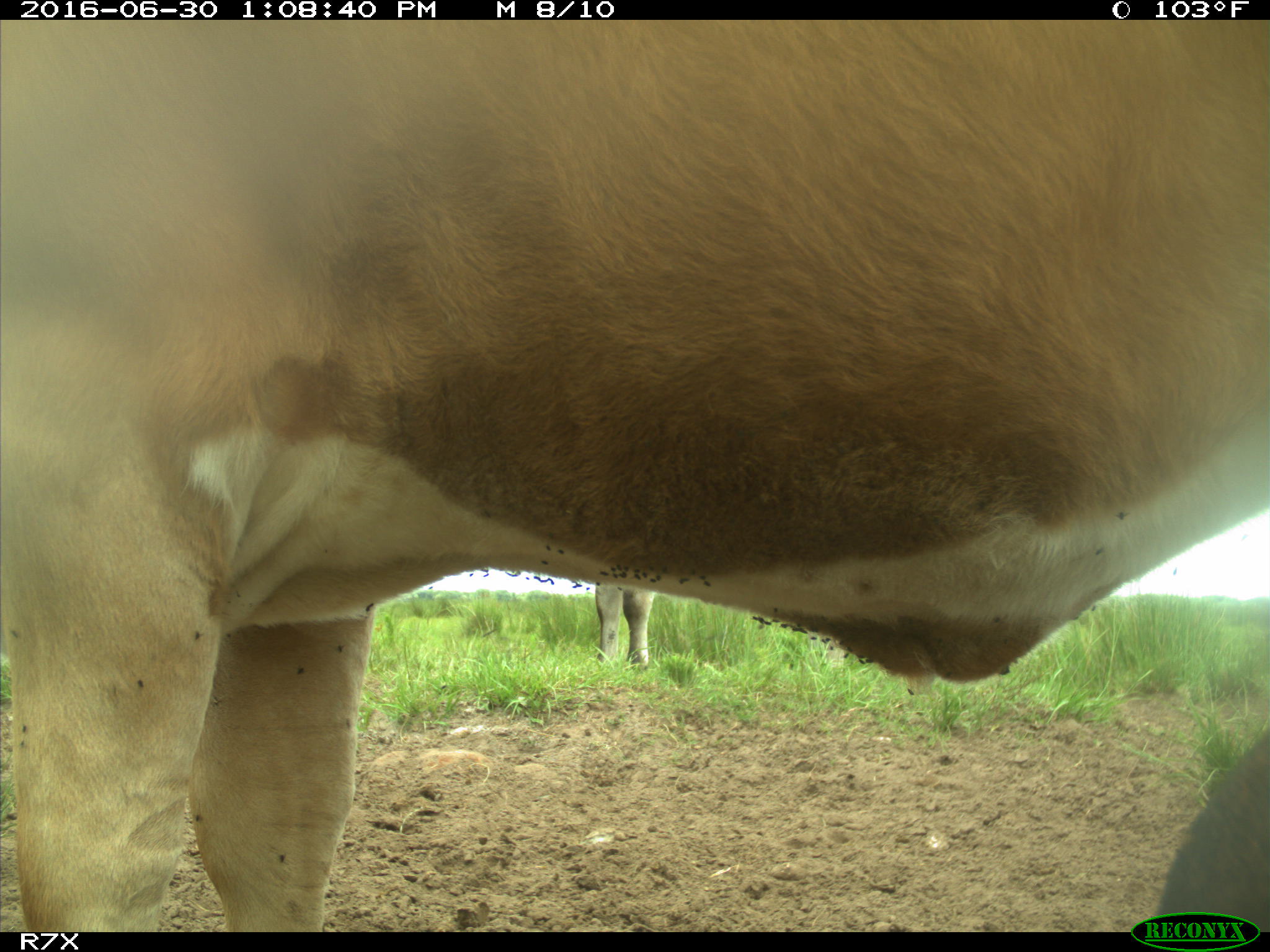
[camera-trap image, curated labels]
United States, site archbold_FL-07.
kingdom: Animalia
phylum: Chordata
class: Mammalia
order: Artiodactyla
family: Bovidae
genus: Bos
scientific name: Bos taurus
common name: domestic cow